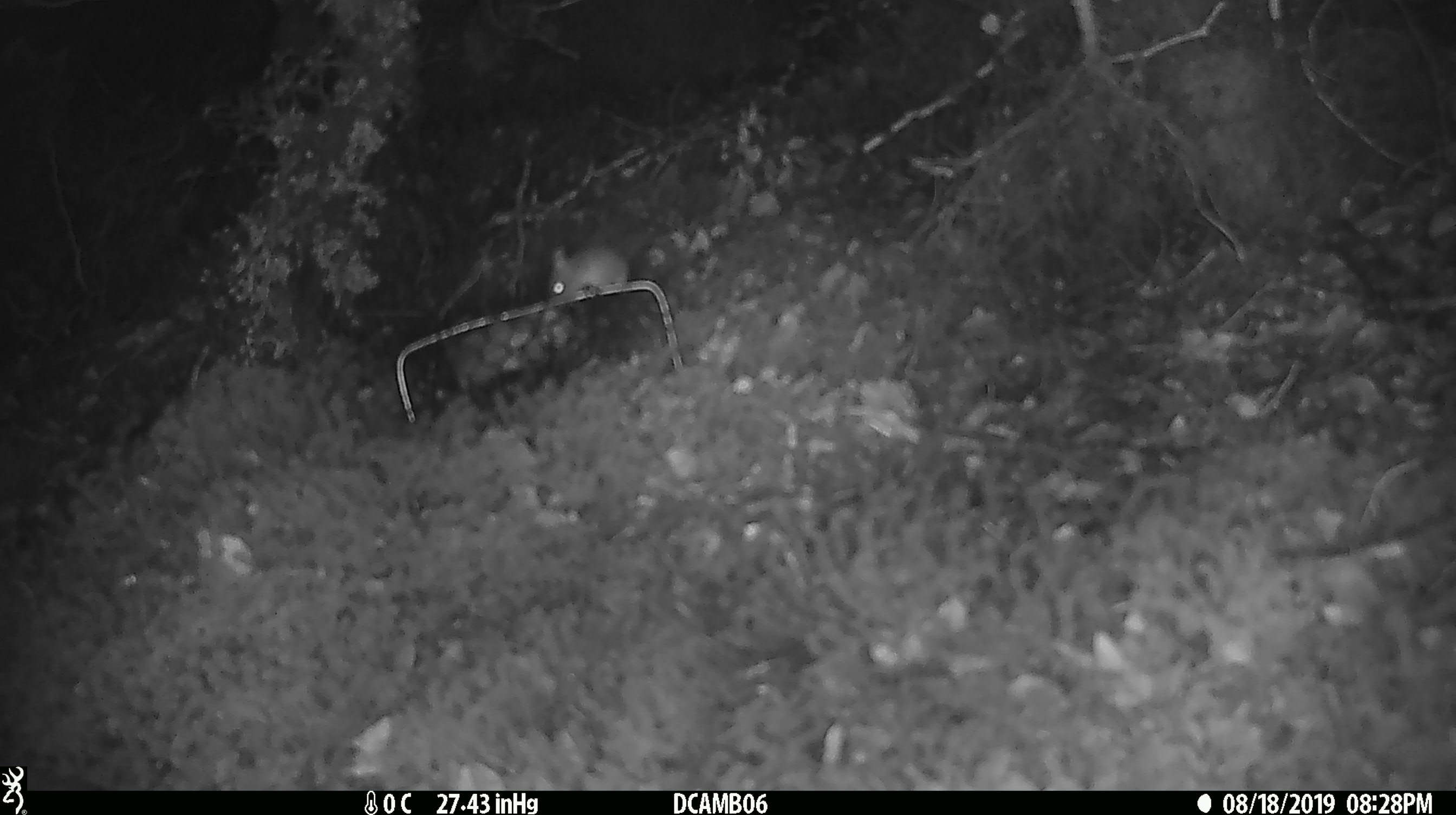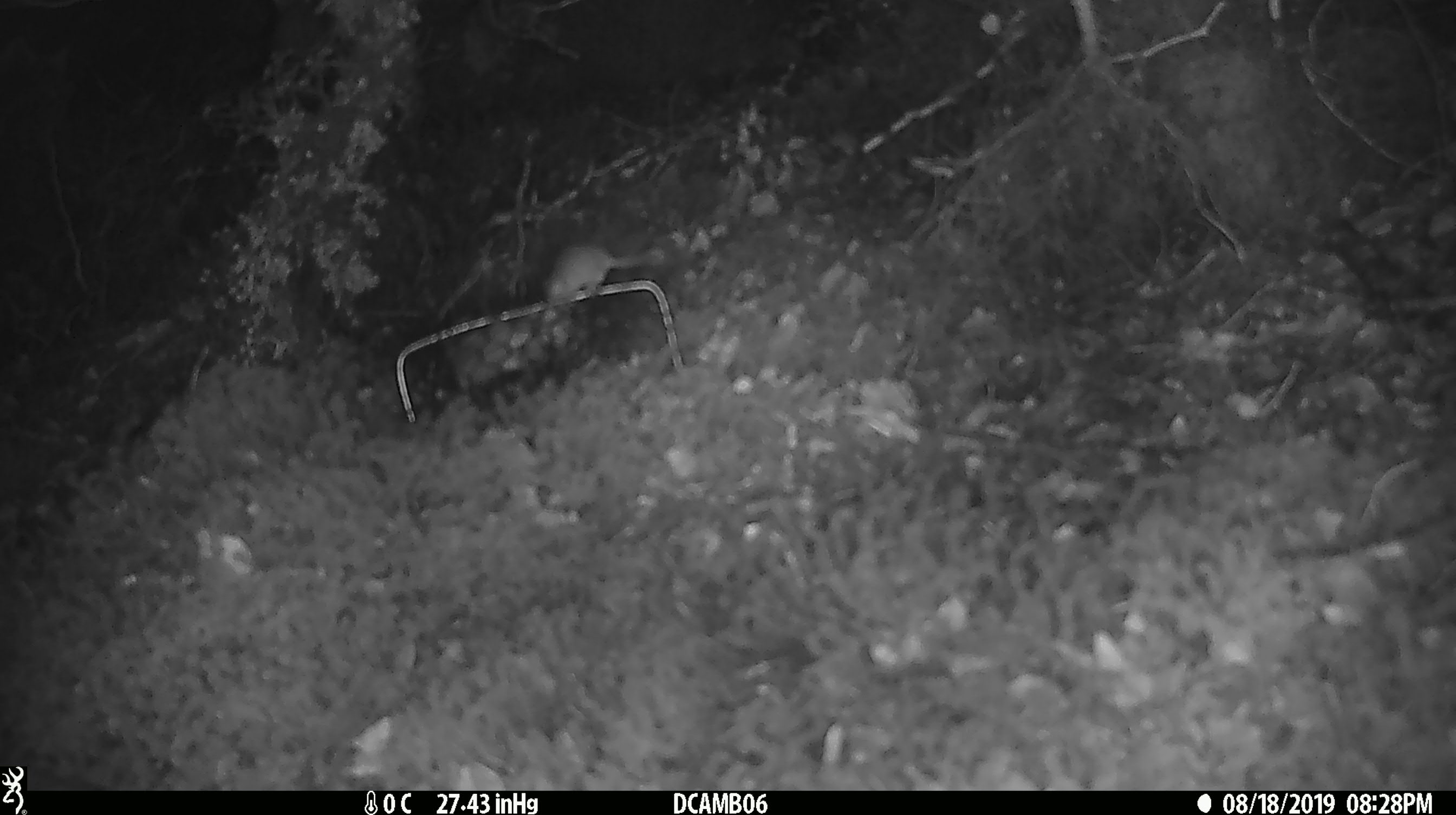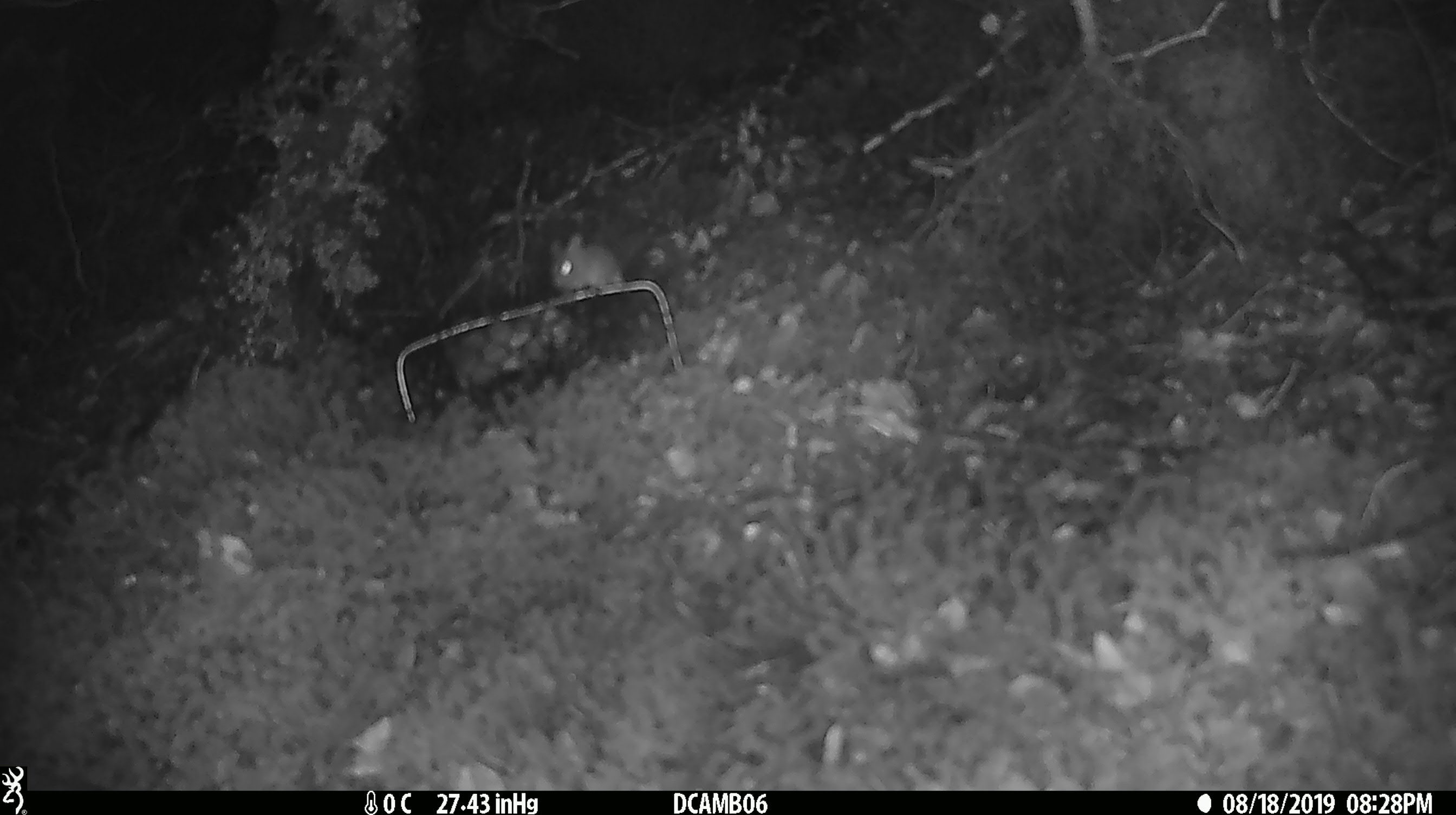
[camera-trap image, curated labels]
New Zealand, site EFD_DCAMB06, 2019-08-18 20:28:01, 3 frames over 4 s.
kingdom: Animalia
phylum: Chordata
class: Mammalia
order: Rodentia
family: Muridae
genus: Mus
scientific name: Mus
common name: mouse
Mouse (Mus).